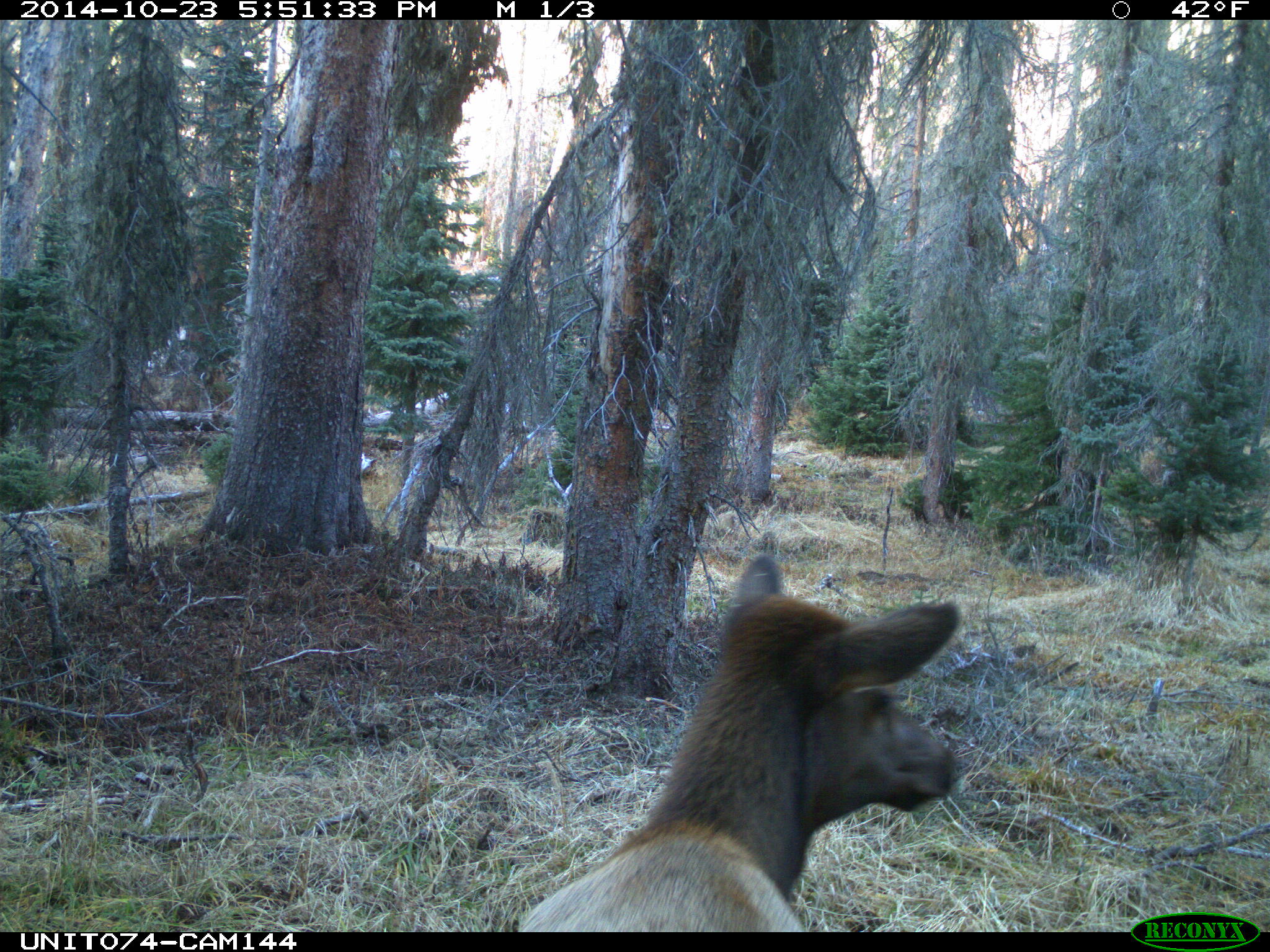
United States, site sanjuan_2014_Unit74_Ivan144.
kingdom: Animalia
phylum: Chordata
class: Mammalia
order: Artiodactyla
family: Cervidae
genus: Cervus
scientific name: Cervus elaphus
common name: red deer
Cervus elaphus (red deer).